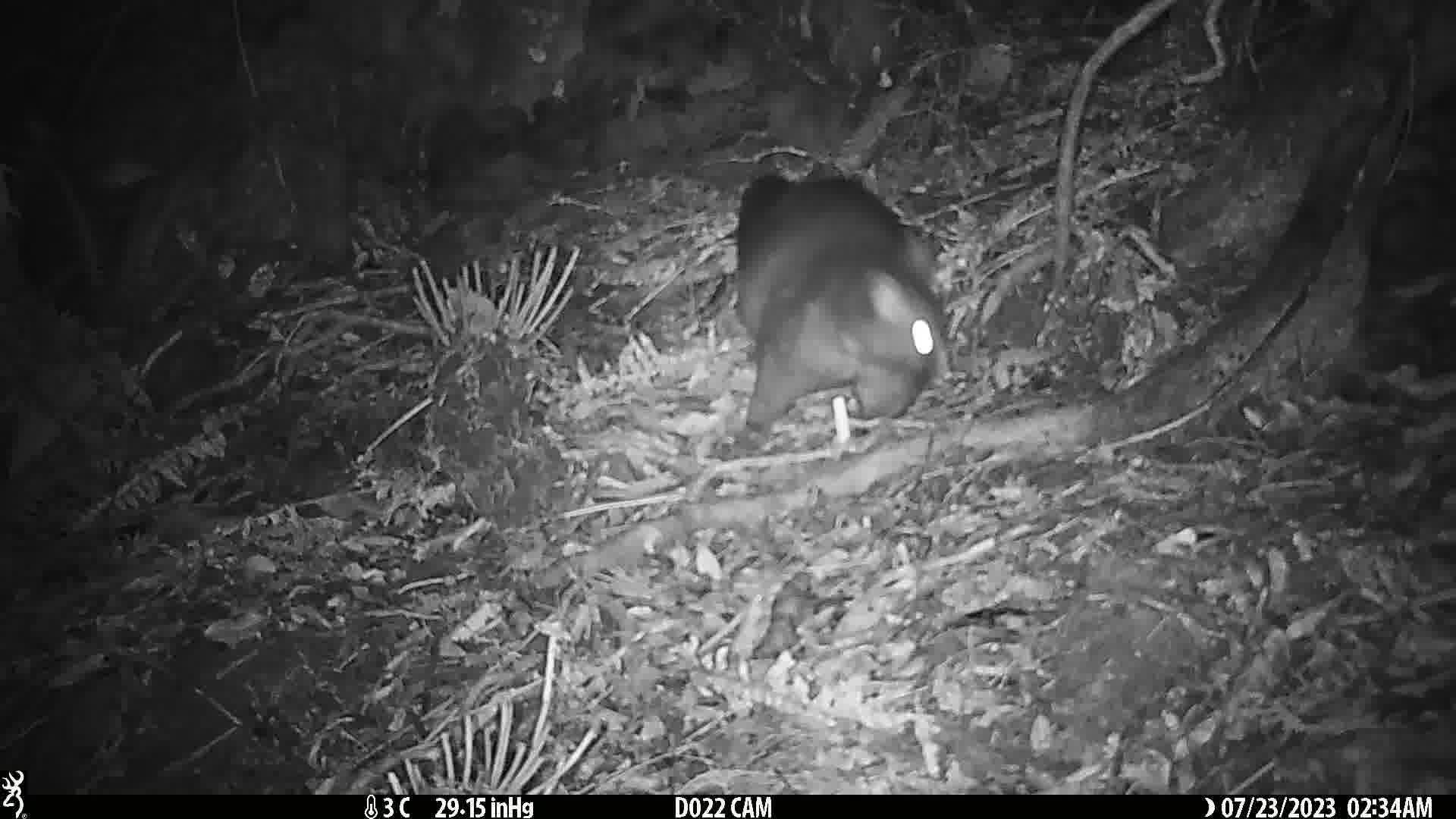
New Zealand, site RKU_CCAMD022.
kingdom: Animalia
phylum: Chordata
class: Mammalia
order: Diprotodontia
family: Phalangeridae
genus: Trichosurus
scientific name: Trichosurus vulpecula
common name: common brushtail possum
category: possum